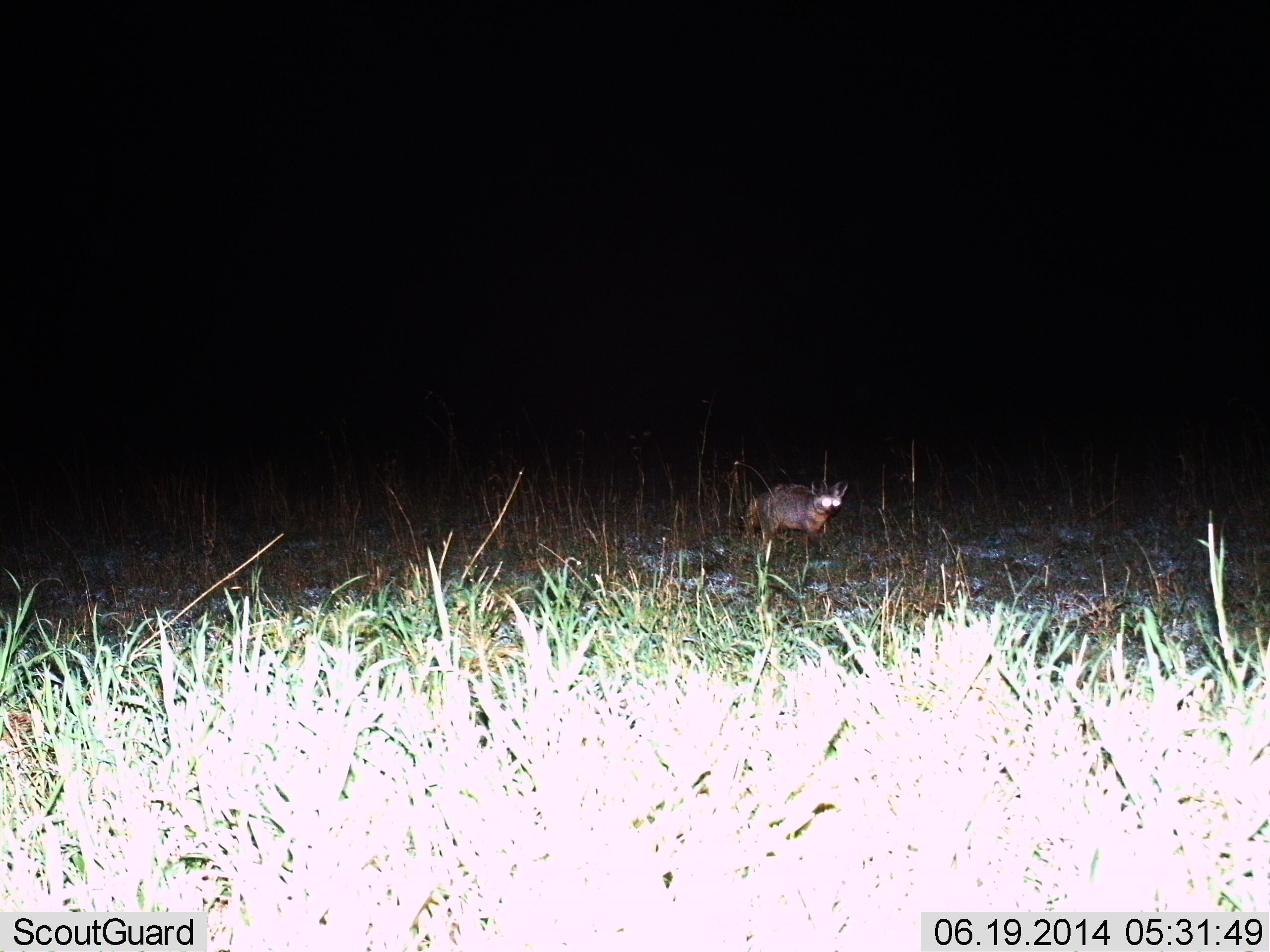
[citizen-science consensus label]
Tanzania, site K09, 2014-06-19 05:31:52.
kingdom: Animalia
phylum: Chordata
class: Mammalia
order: Carnivora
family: Canidae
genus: Otocyon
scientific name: Otocyon megalotis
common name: bat-eared fox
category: batearedfox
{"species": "batearedfox (bat-eared fox) (Otocyon megalotis)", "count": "1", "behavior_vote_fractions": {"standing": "50%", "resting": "0%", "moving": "50%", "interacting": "0%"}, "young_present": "0%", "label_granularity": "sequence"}